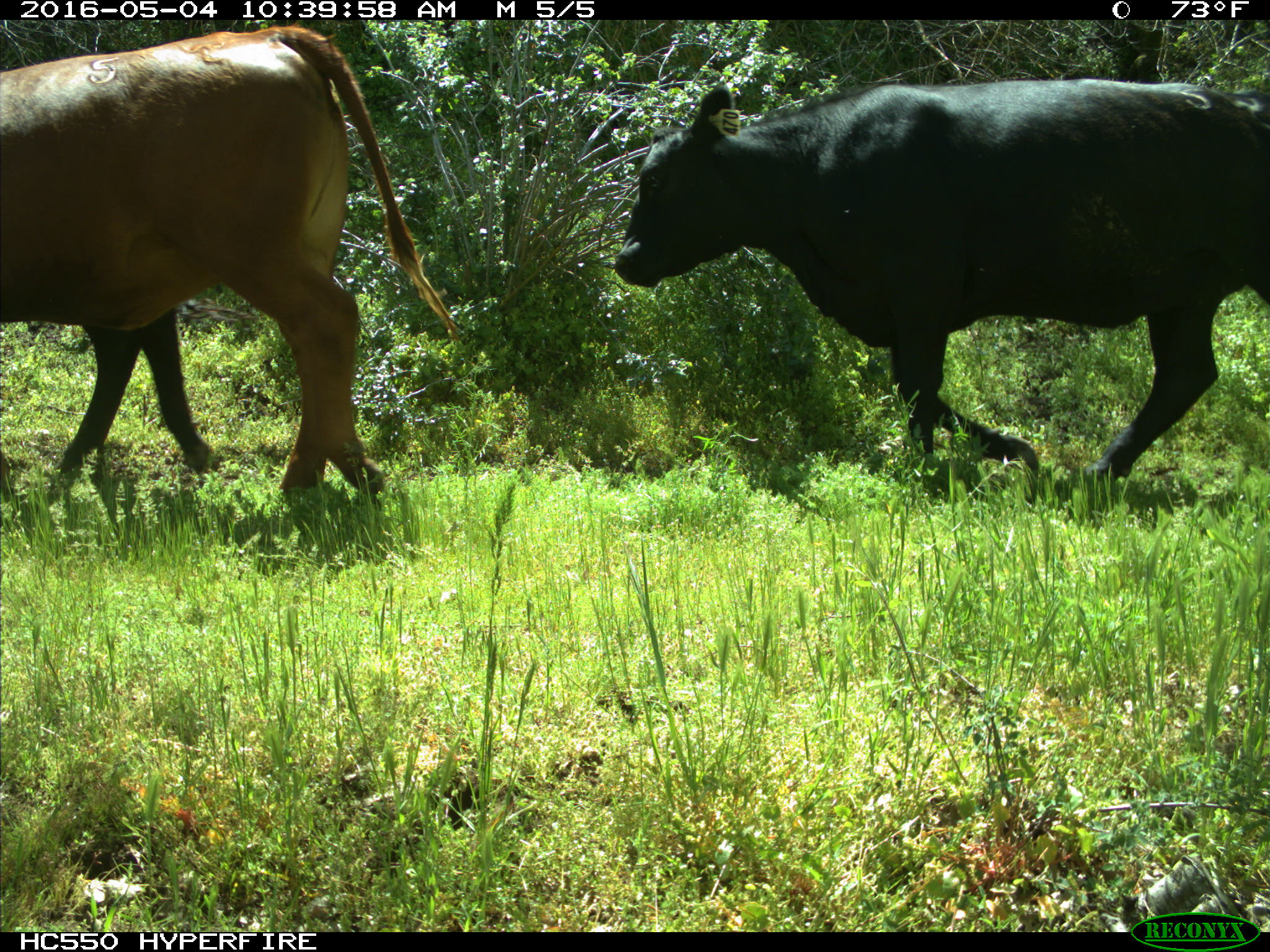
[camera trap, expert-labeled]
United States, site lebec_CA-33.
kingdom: Animalia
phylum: Chordata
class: Mammalia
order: Artiodactyla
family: Bovidae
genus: Bos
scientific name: Bos taurus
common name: domestic cow